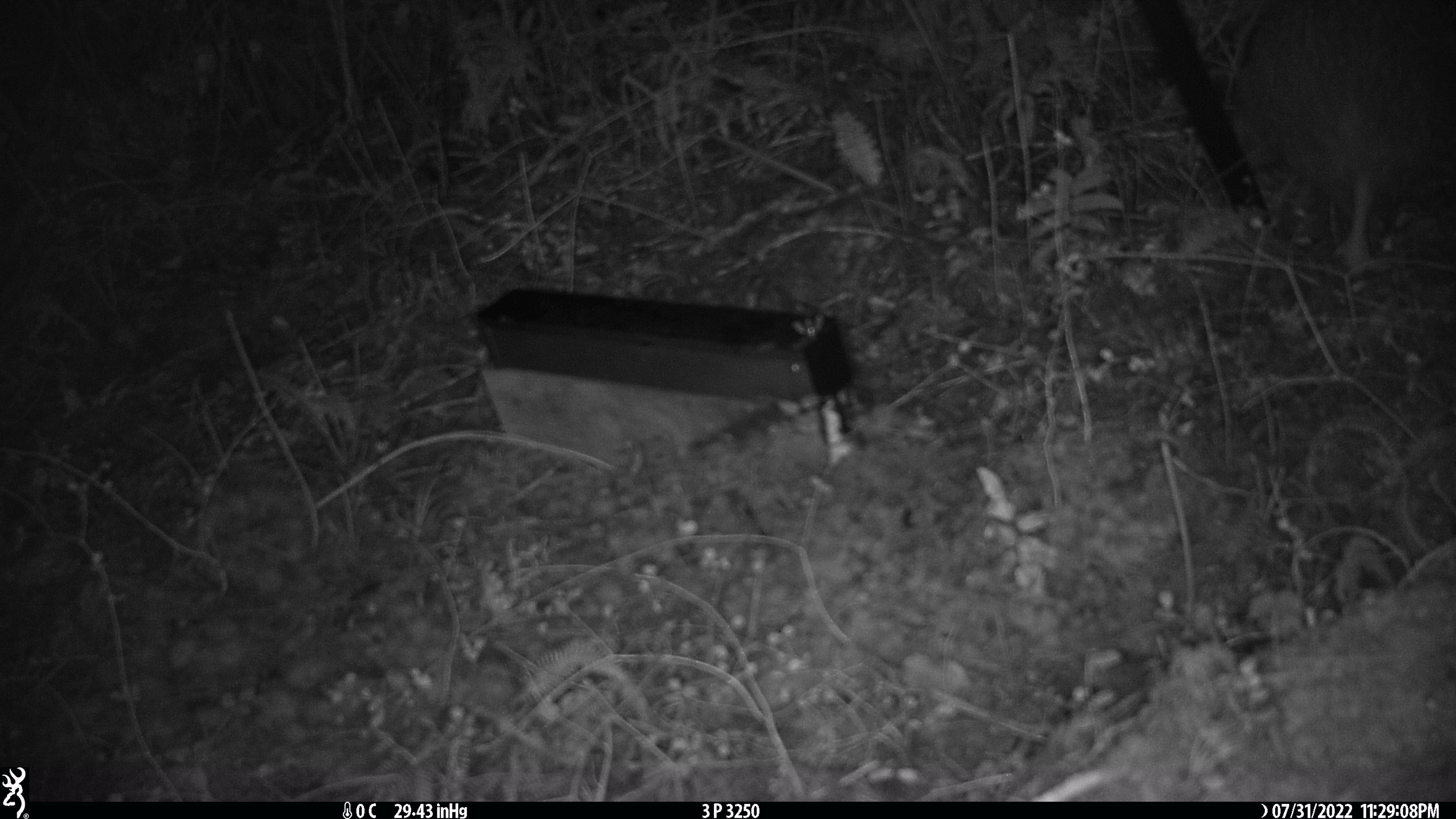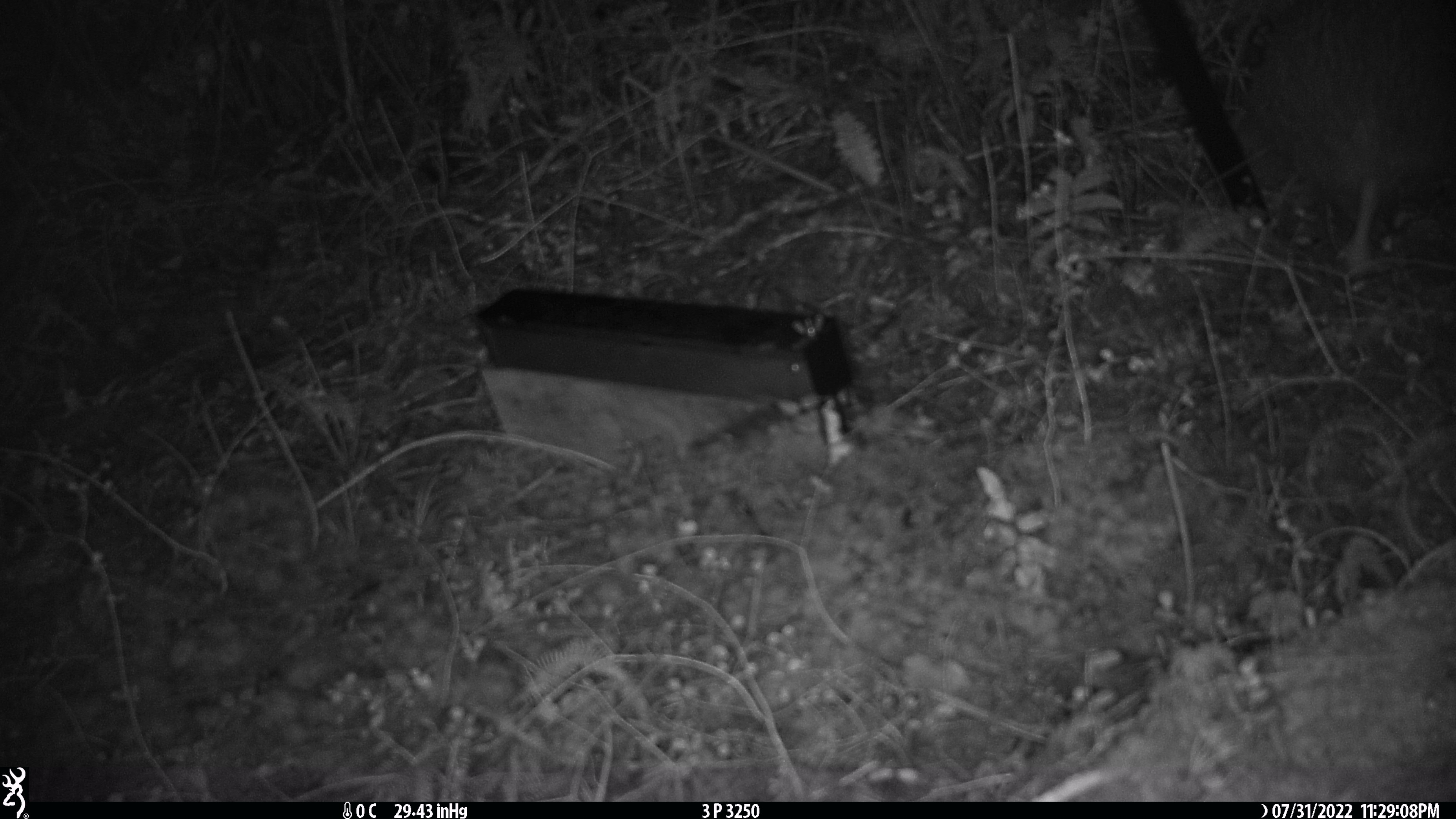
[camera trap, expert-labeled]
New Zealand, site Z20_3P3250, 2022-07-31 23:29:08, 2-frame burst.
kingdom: Animalia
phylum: Chordata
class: Aves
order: Apterygiformes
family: Apterygidae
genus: Apteryx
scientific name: Apteryx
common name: kiwi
Kiwi (Apteryx).